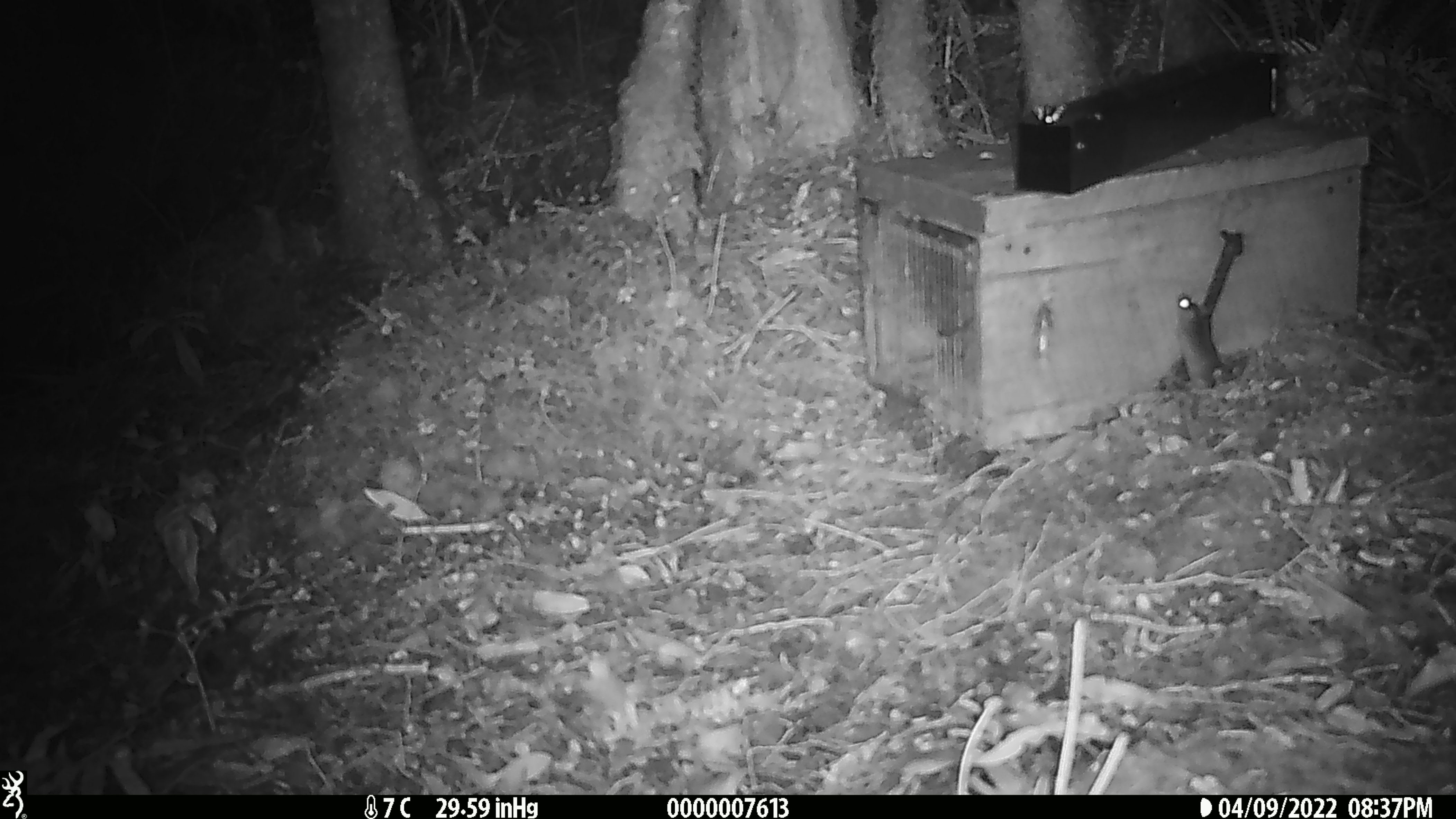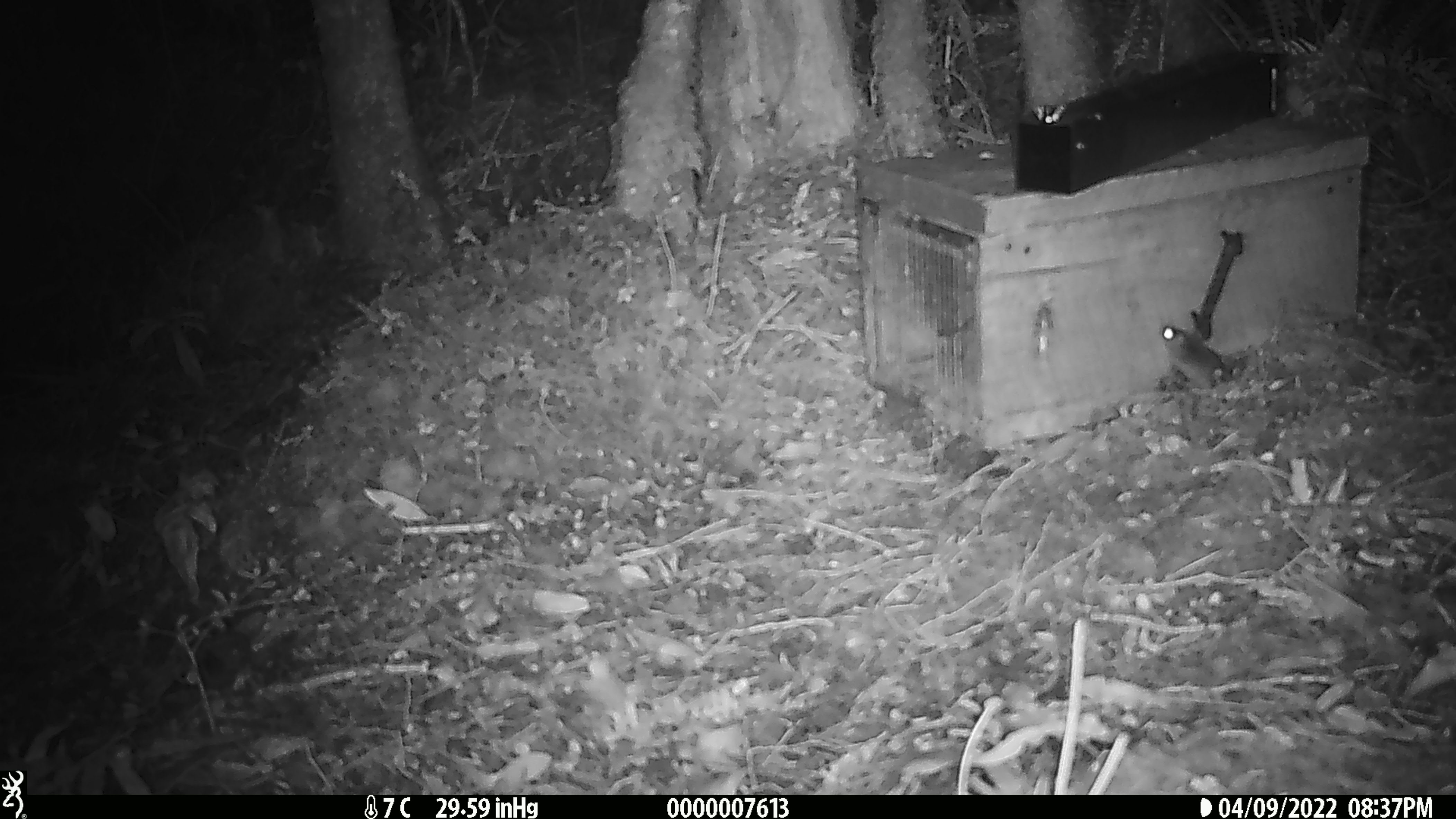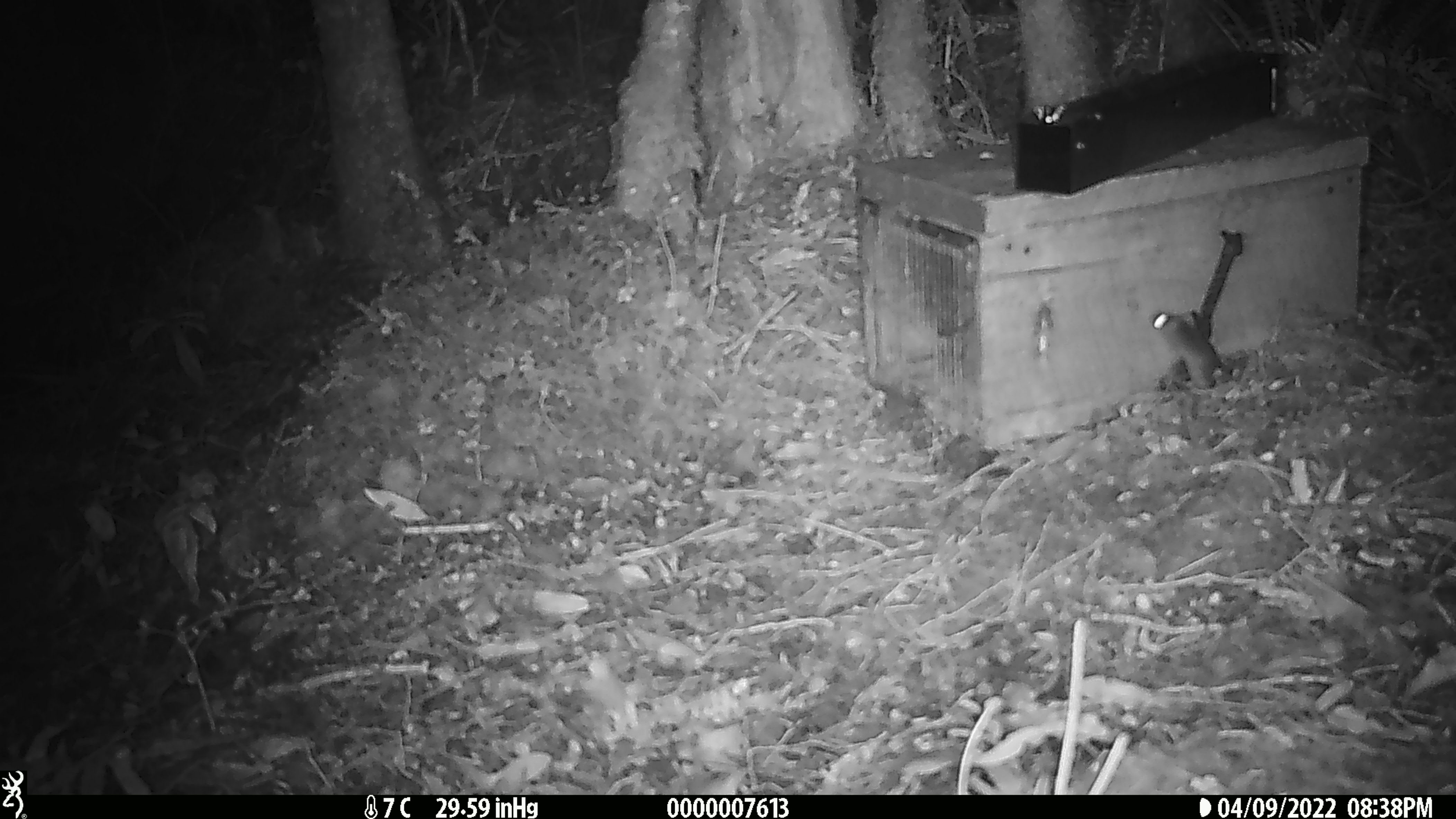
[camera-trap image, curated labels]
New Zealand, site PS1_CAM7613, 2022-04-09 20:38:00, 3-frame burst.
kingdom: Animalia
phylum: Chordata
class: Mammalia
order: Rodentia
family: Muridae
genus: Mus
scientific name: Mus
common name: mouse